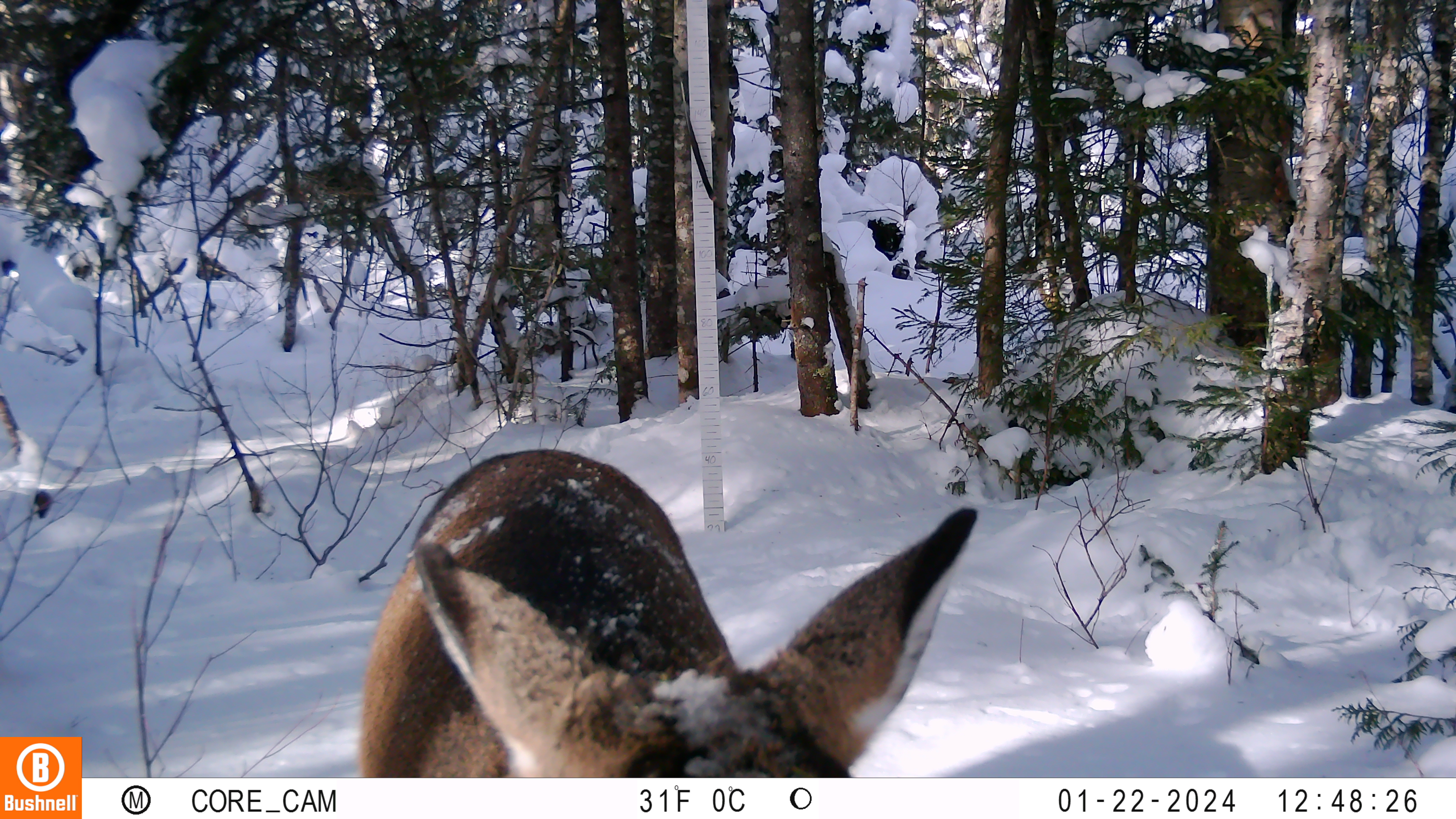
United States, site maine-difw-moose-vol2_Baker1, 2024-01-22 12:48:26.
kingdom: Animalia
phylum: Chordata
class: Mammalia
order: Artiodactyla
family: Cervidae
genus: Odocoileus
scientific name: Odocoileus virginianus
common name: white-tailed deer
White-tailed deer (Odocoileus virginianus).